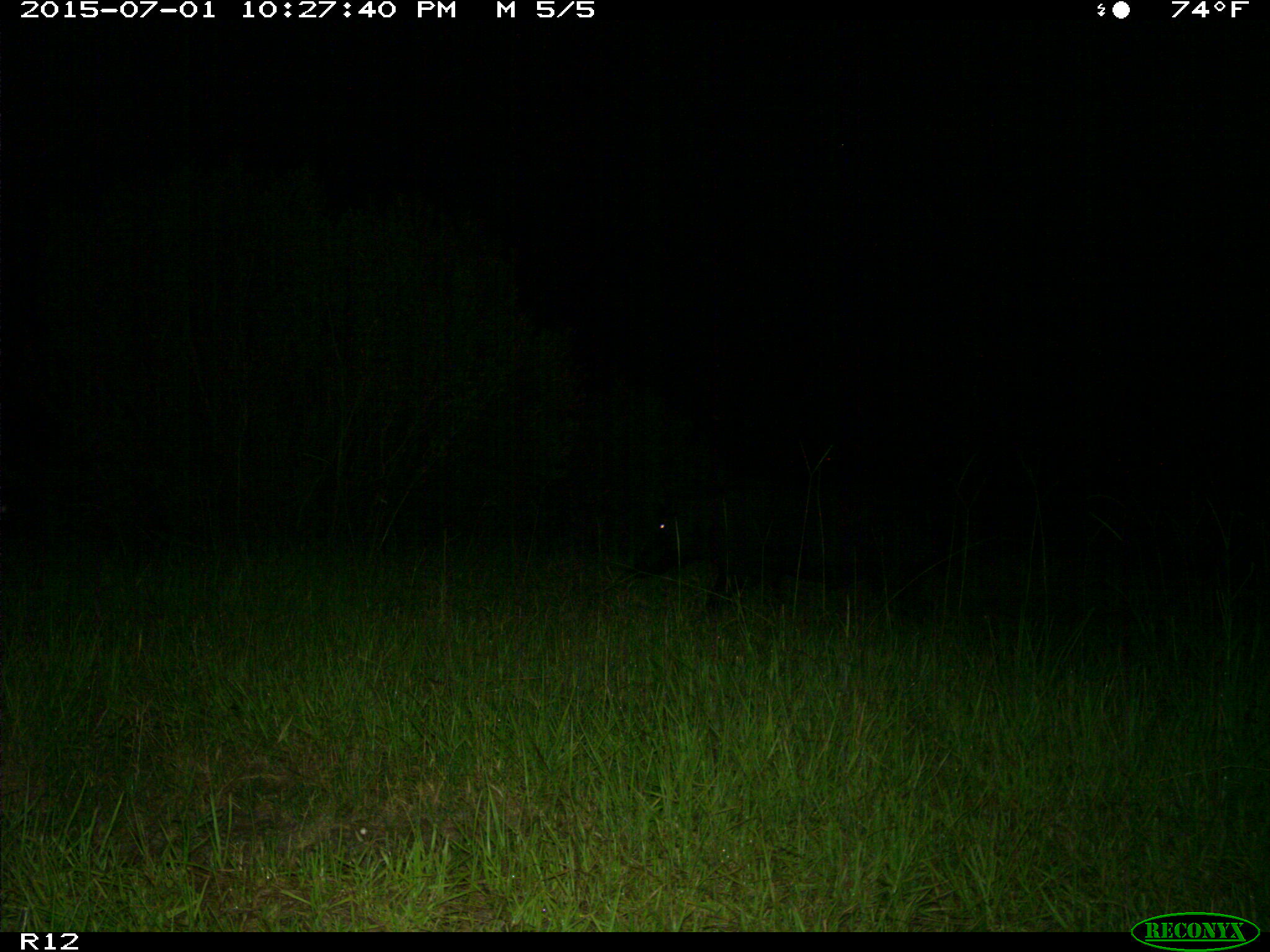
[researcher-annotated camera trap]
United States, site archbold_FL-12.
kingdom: Animalia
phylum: Chordata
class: Mammalia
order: Artiodactyla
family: Suidae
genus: Sus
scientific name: Sus scrofa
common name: wild boar